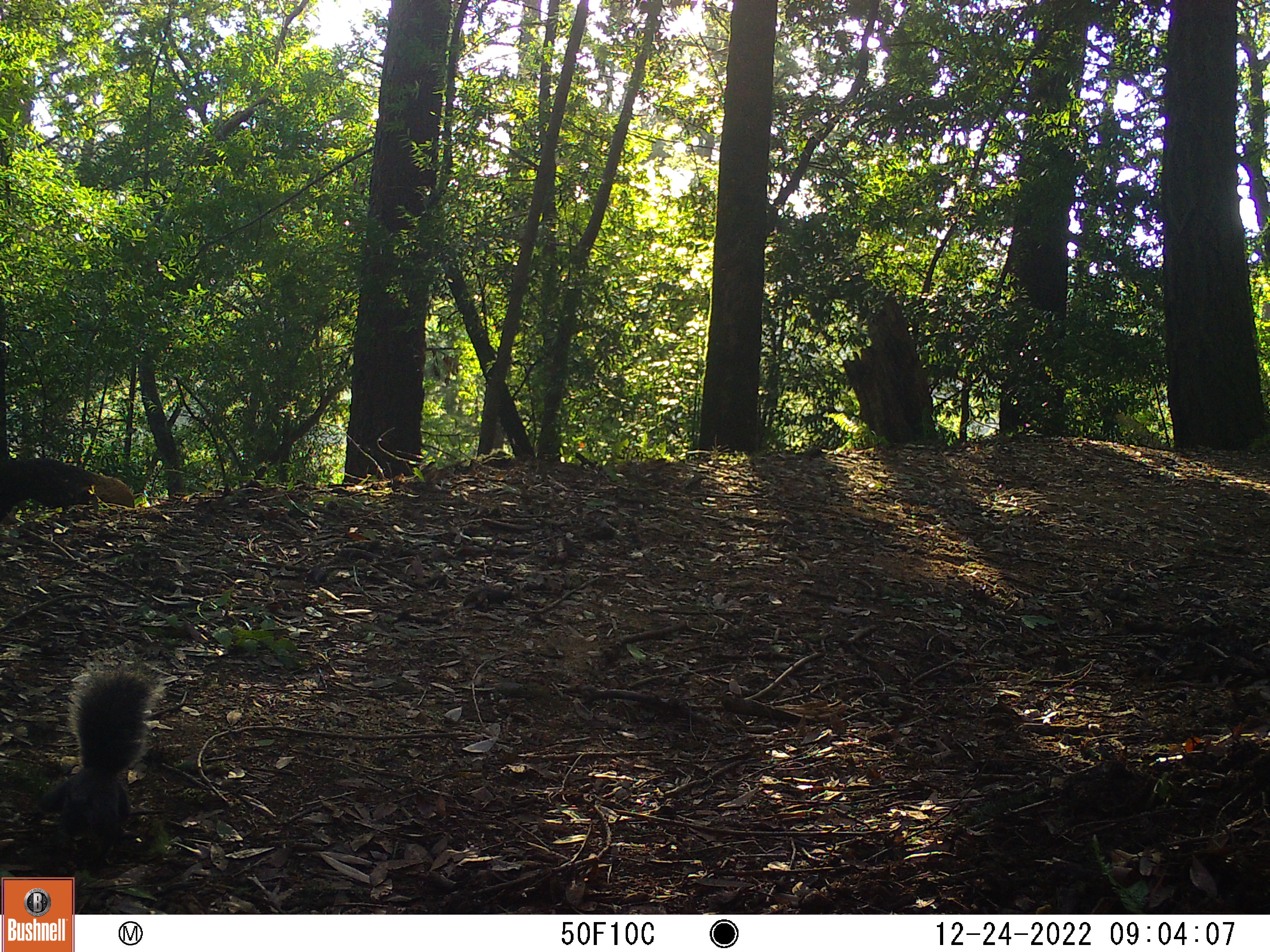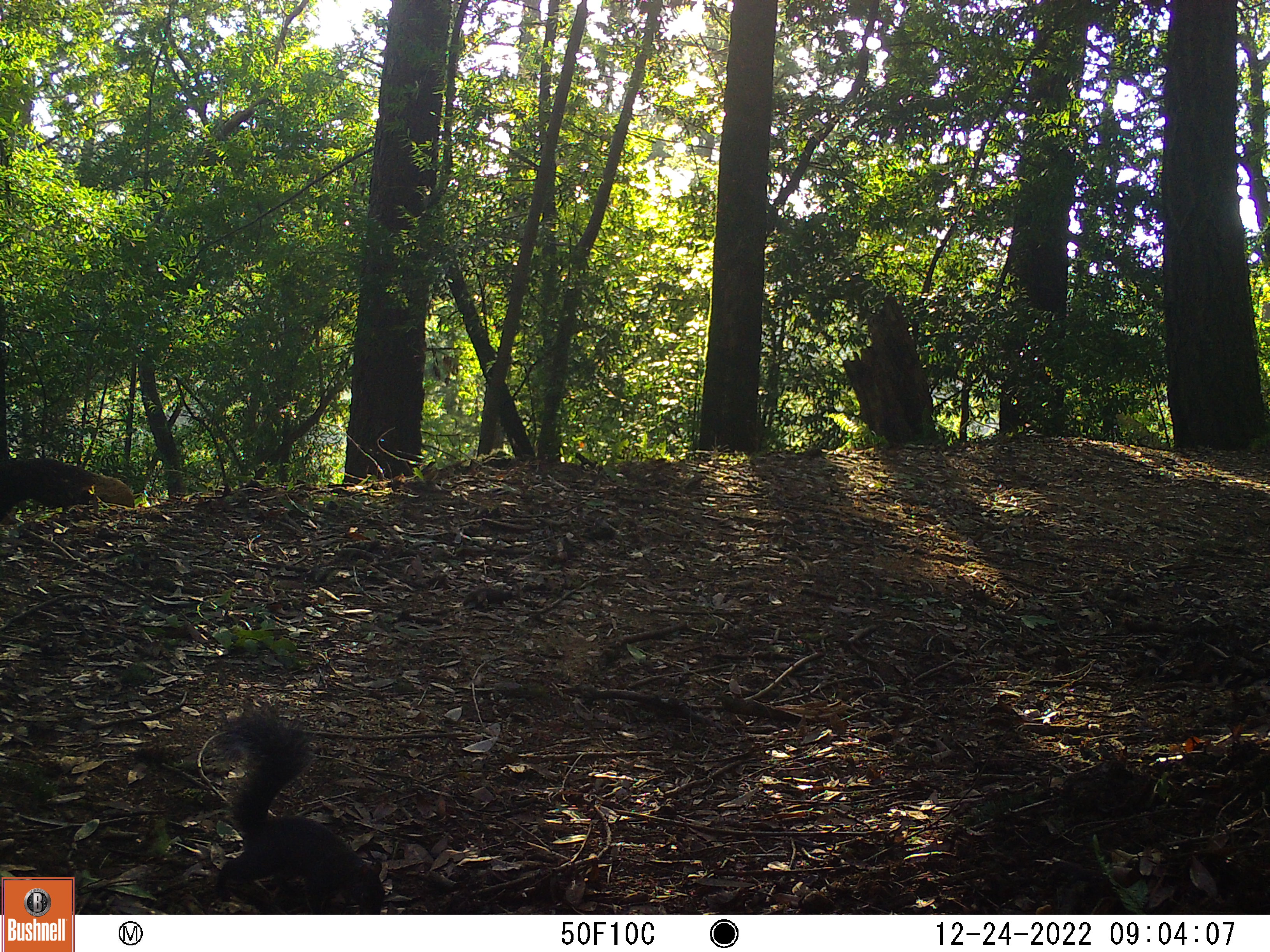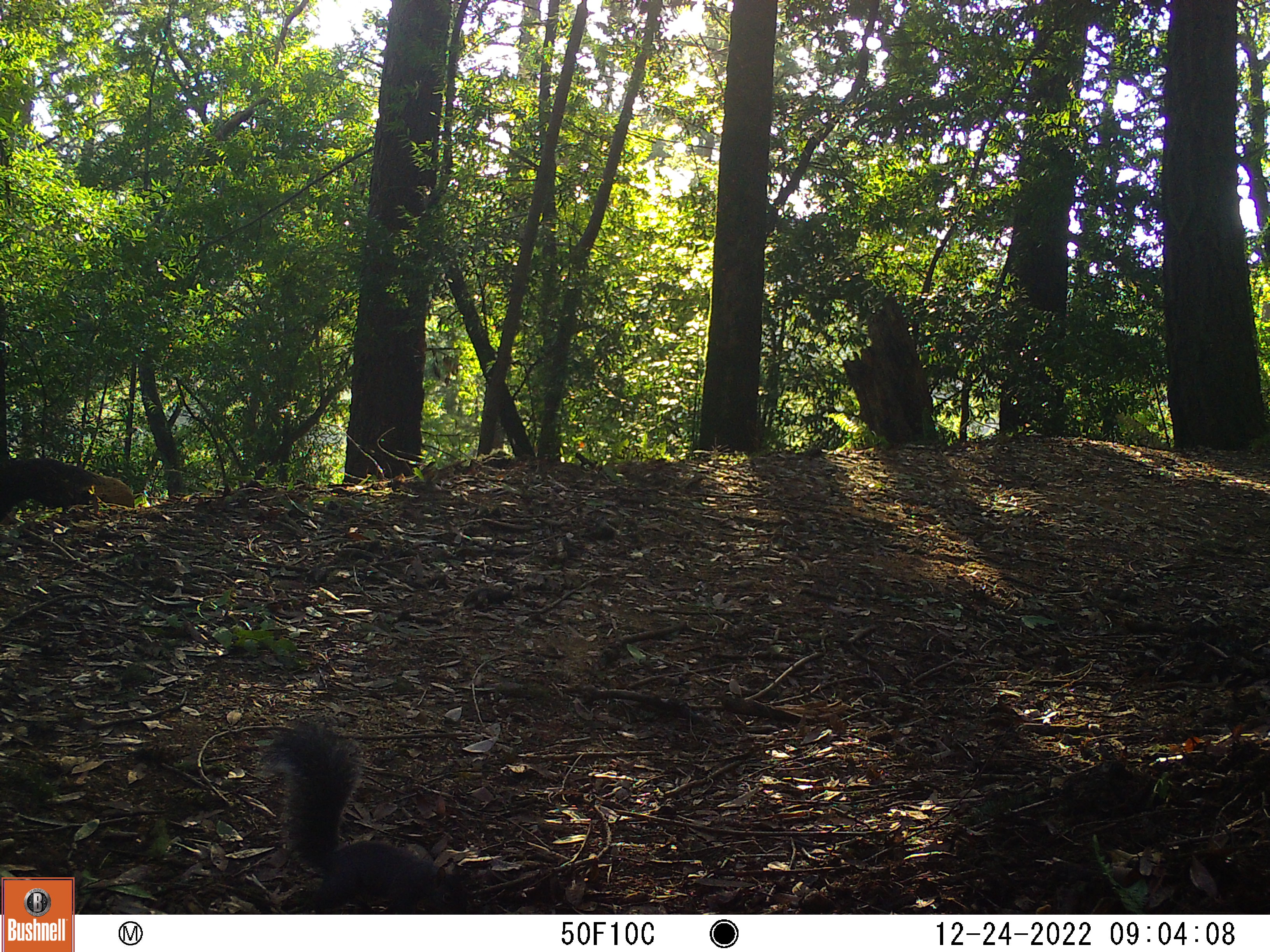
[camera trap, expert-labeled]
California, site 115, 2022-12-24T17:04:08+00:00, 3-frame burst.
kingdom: Animalia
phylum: Chordata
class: Mammalia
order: Rodentia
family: Sciuridae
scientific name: Sciuridae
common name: squirrel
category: unknown squirrel